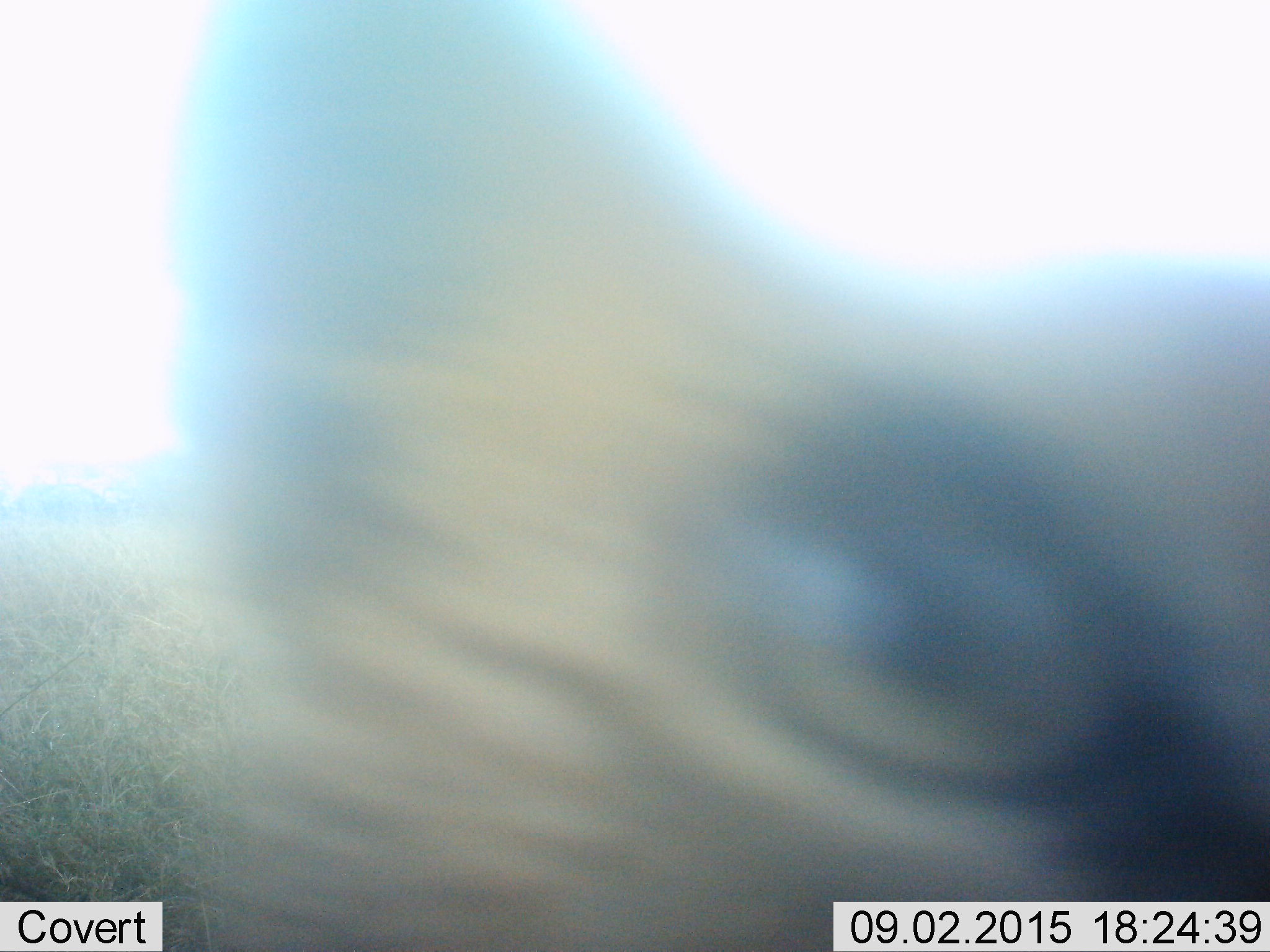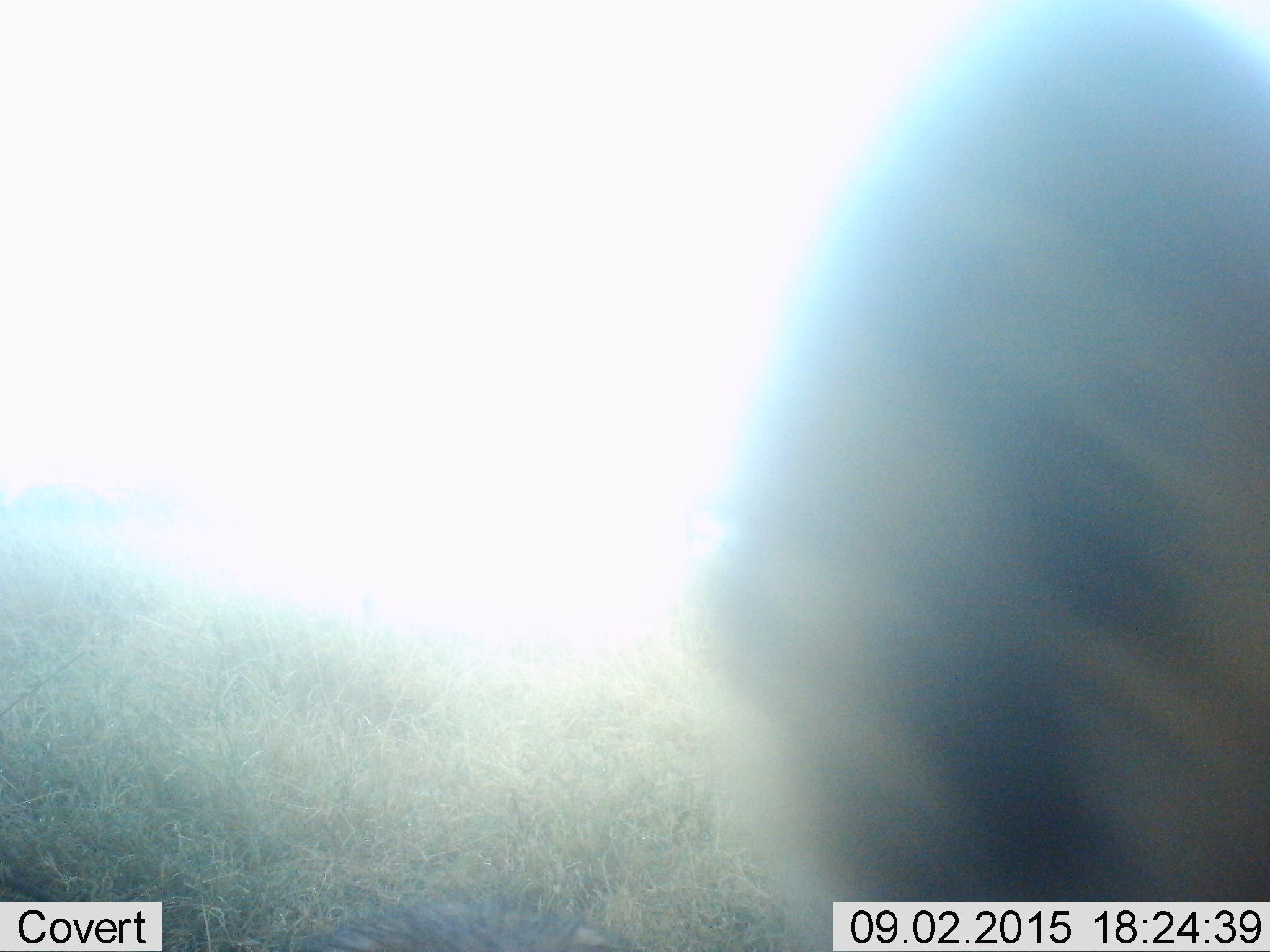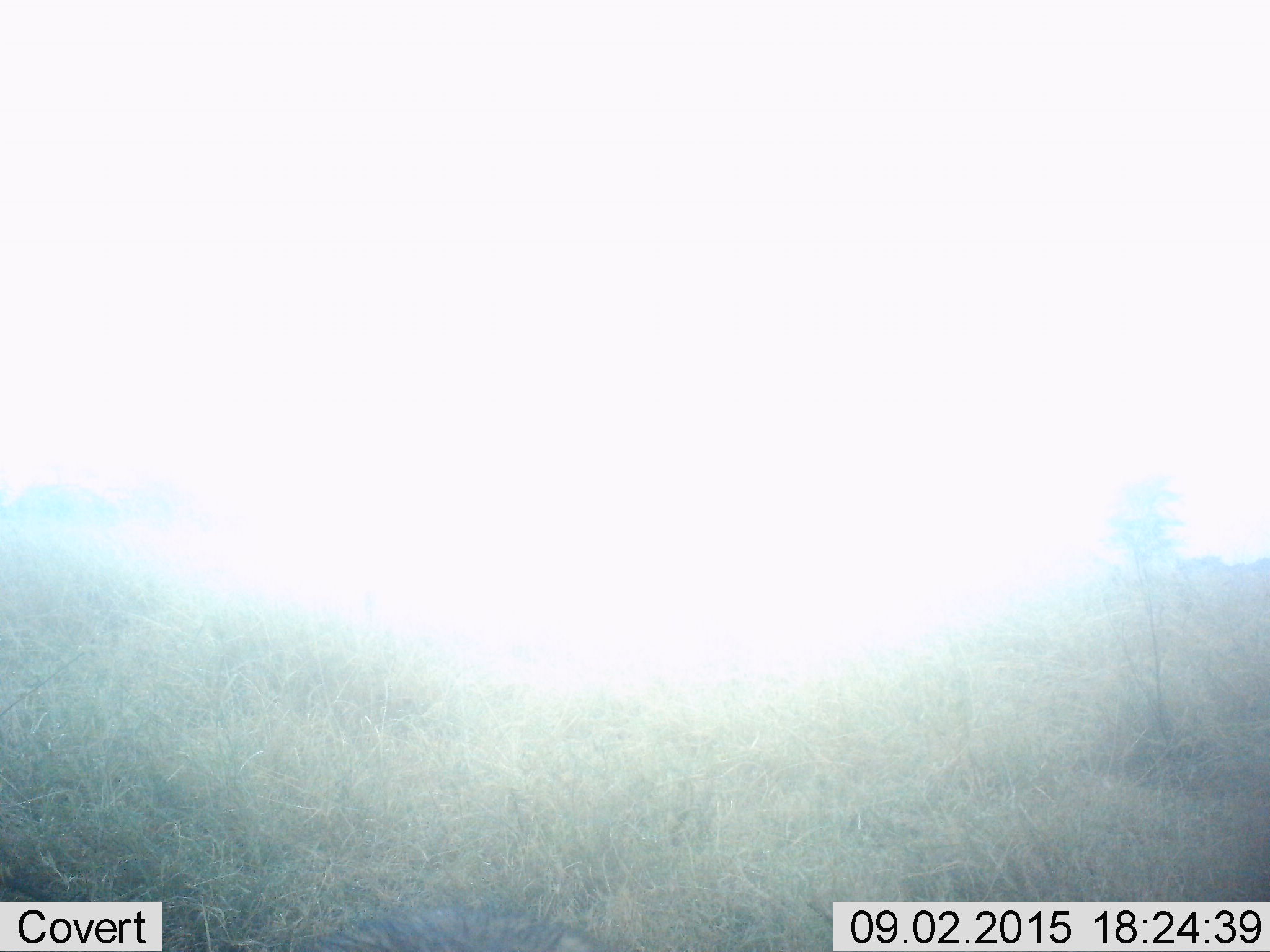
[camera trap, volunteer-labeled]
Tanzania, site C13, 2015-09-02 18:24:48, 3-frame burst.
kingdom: Animalia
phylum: Chordata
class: Mammalia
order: Carnivora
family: Felidae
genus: Felis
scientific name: Felis lybica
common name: african wild cat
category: wildcat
Wildcat (african wild cat) (Felis lybica), count 1. Behavior (volunteer vote fractions): standing 20%, resting 0%, moving 40%, interacting 60%. Young present (vote fraction): 0%. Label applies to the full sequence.